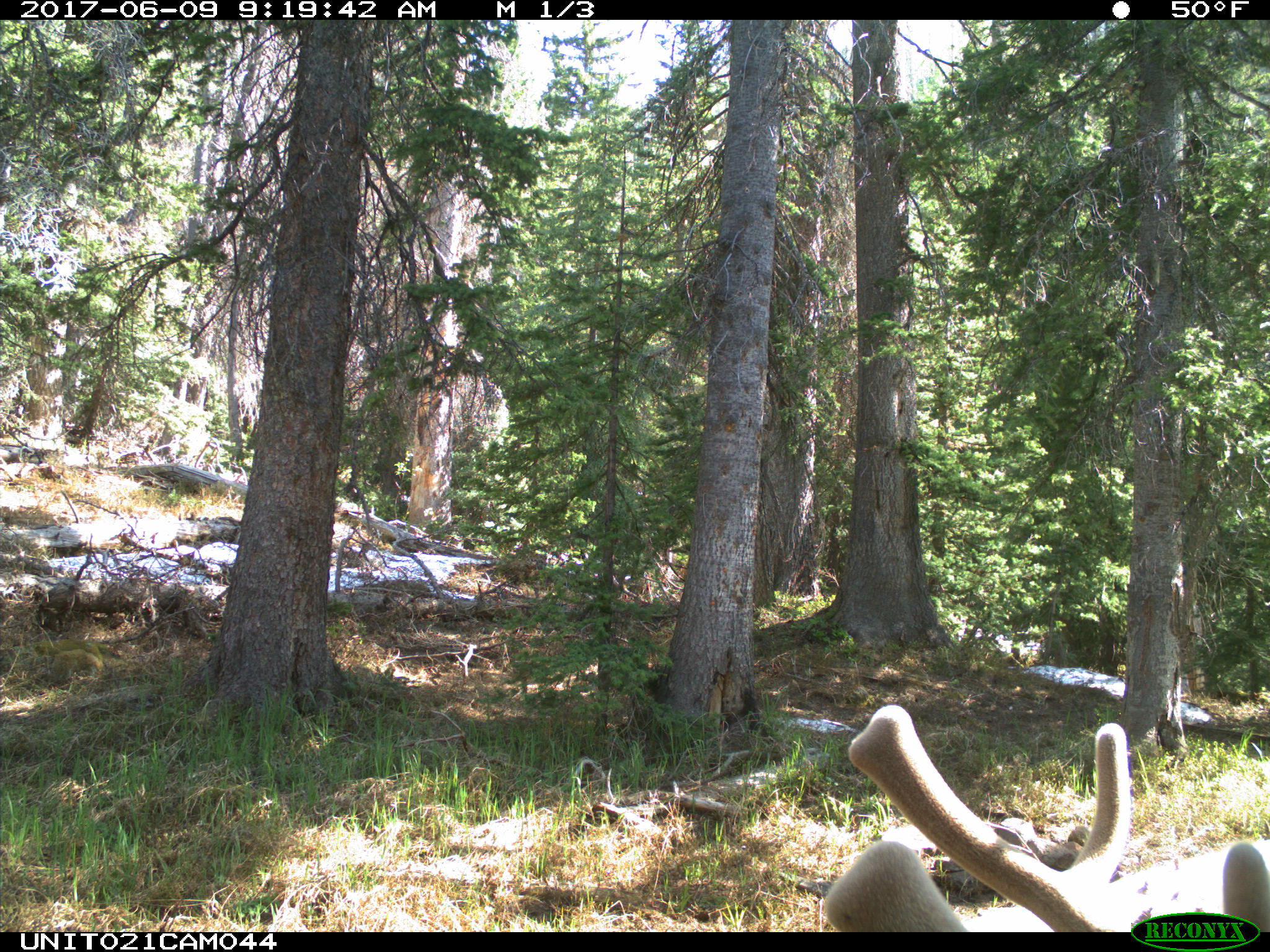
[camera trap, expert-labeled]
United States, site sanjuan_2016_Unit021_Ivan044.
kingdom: Animalia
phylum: Chordata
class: Mammalia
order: Artiodactyla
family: Cervidae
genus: Cervus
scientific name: Cervus elaphus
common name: red deer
Cervus elaphus (red deer).